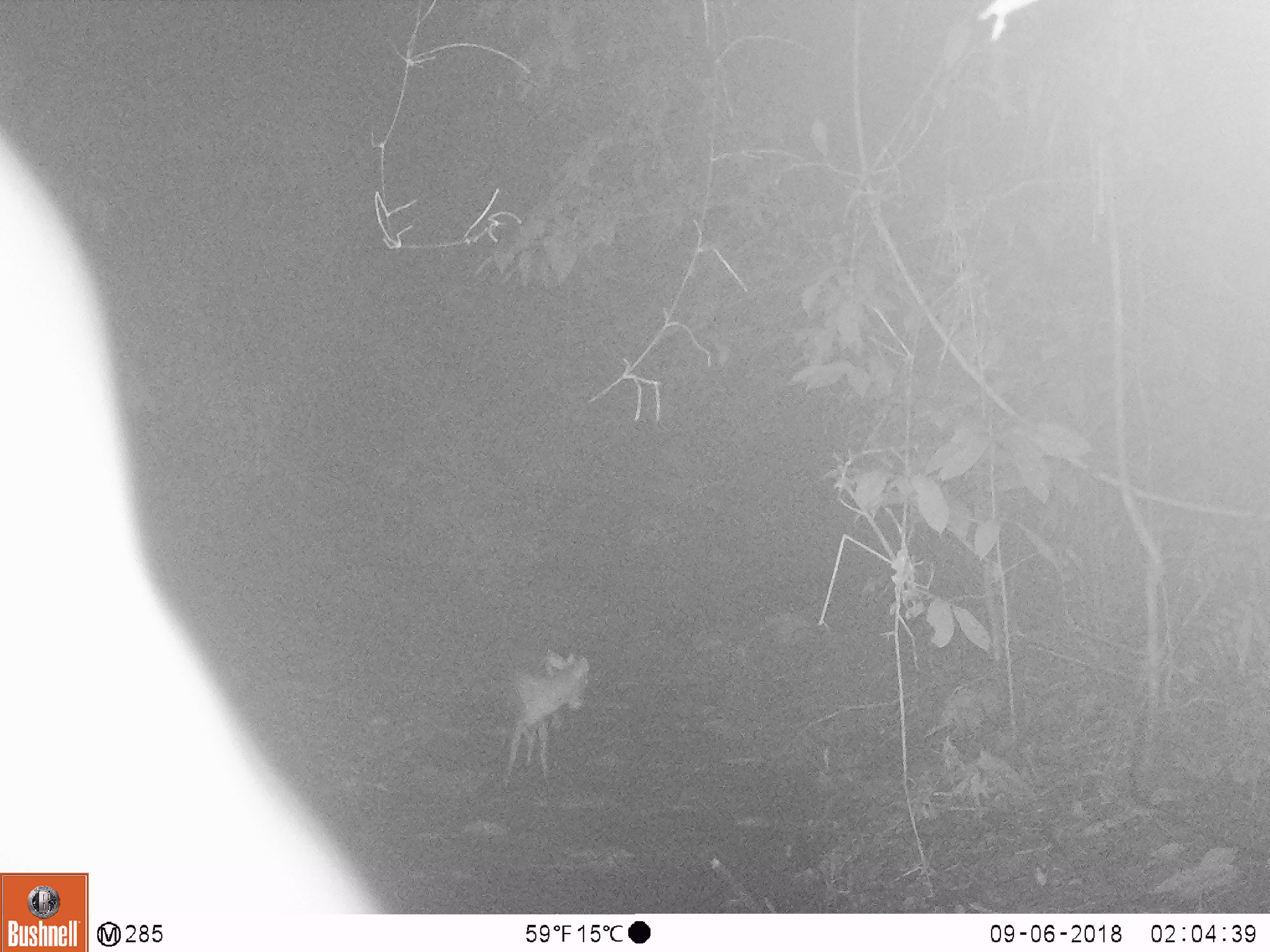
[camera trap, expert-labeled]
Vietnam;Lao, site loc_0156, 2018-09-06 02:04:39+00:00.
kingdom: Animalia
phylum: Chordata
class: Mammalia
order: Artiodactyla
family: Cervidae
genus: Muntiacus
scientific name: Muntiacus rooseveltorum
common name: roosevelt's muntjac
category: roosevelts muntjac group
Roosevelts muntjac group (roosevelt's muntjac) (Muntiacus rooseveltorum). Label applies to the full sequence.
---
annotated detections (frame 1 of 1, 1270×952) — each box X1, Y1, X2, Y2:
roosevelts muntjac group: 500, 648, 589, 791